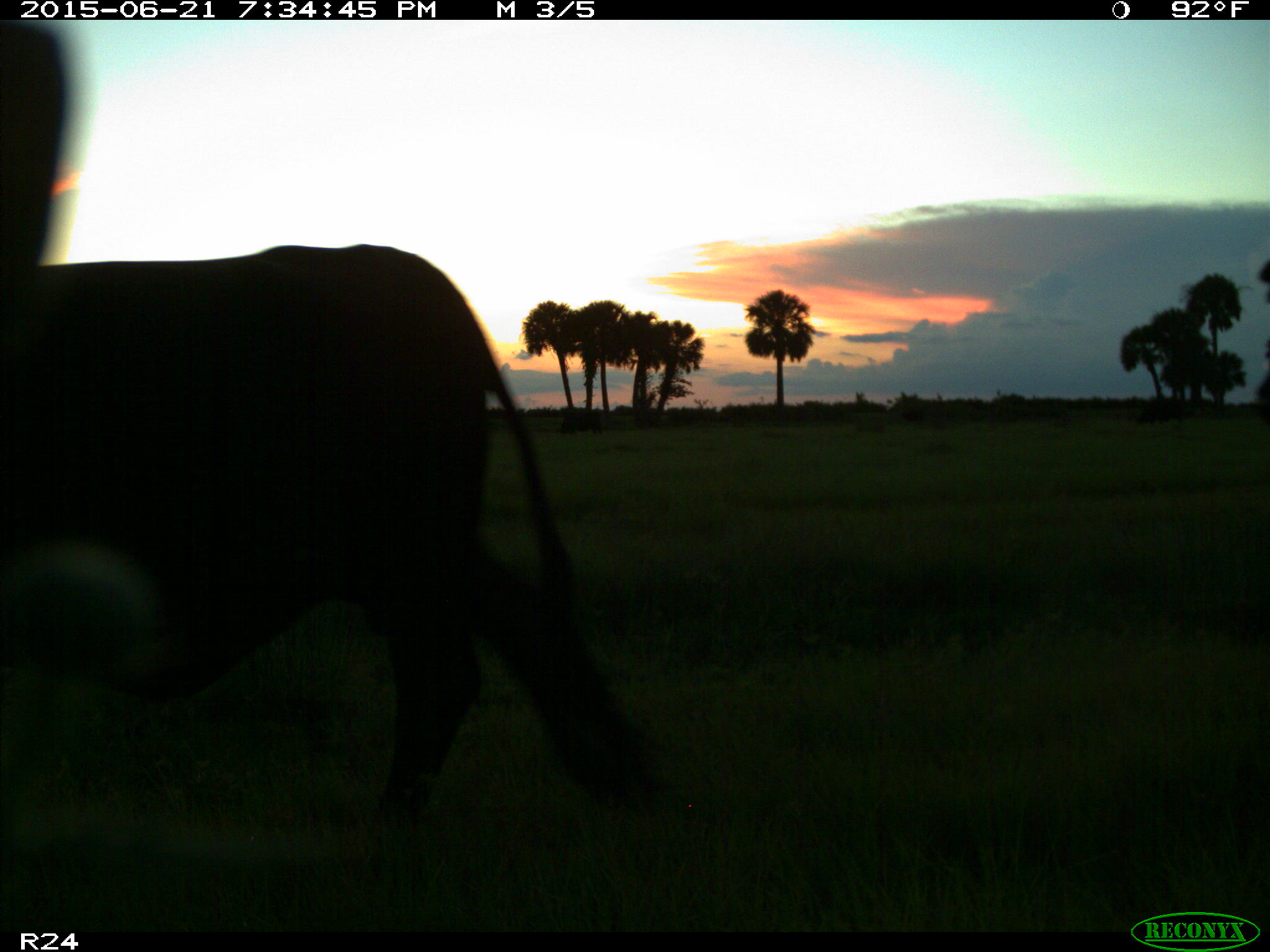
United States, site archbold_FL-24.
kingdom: Animalia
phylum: Chordata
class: Mammalia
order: Artiodactyla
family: Bovidae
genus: Bos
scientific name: Bos taurus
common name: domestic cow